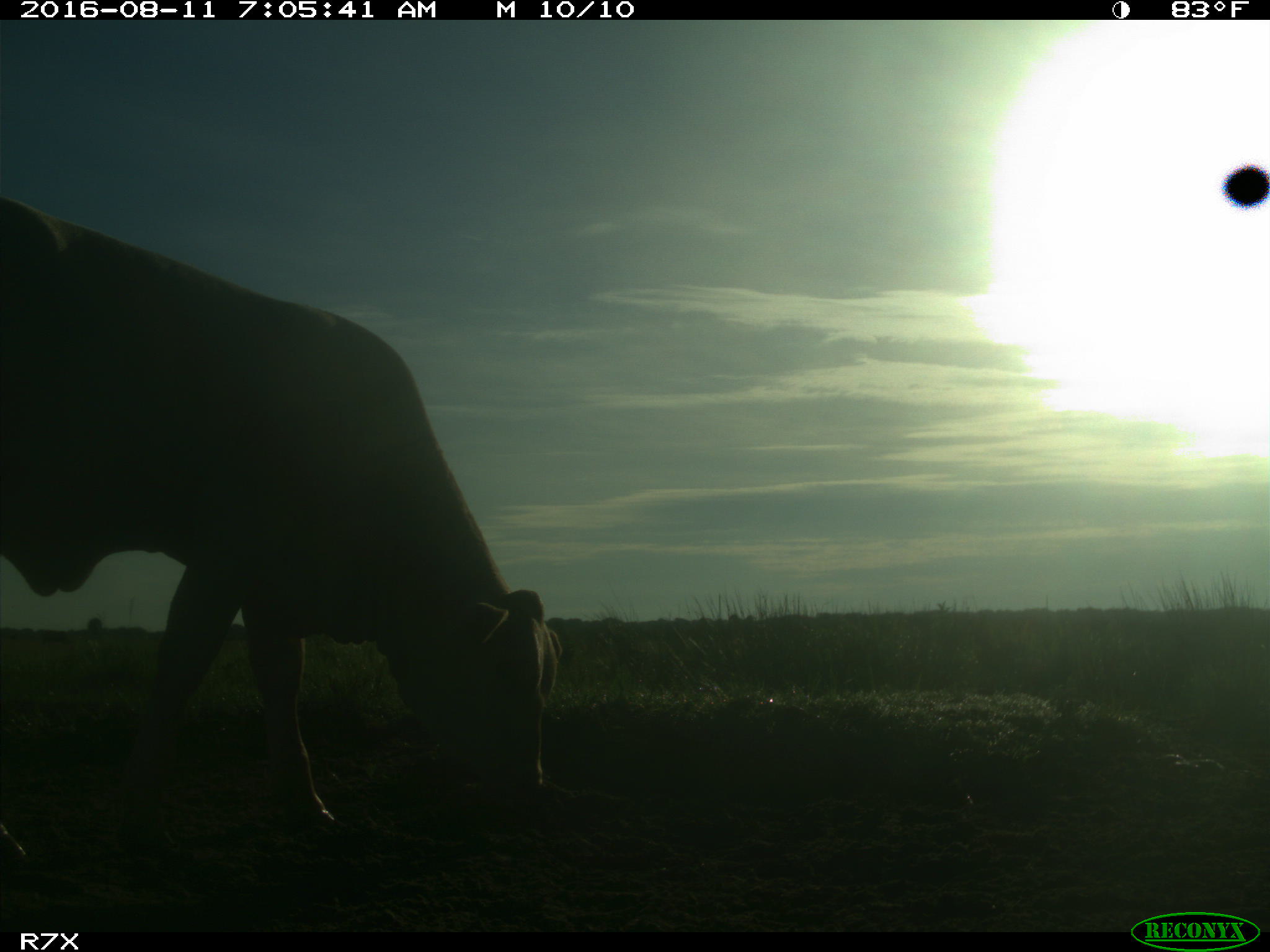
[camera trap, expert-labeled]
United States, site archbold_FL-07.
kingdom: Animalia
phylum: Chordata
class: Mammalia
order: Artiodactyla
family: Bovidae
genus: Bos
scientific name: Bos taurus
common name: domestic cow